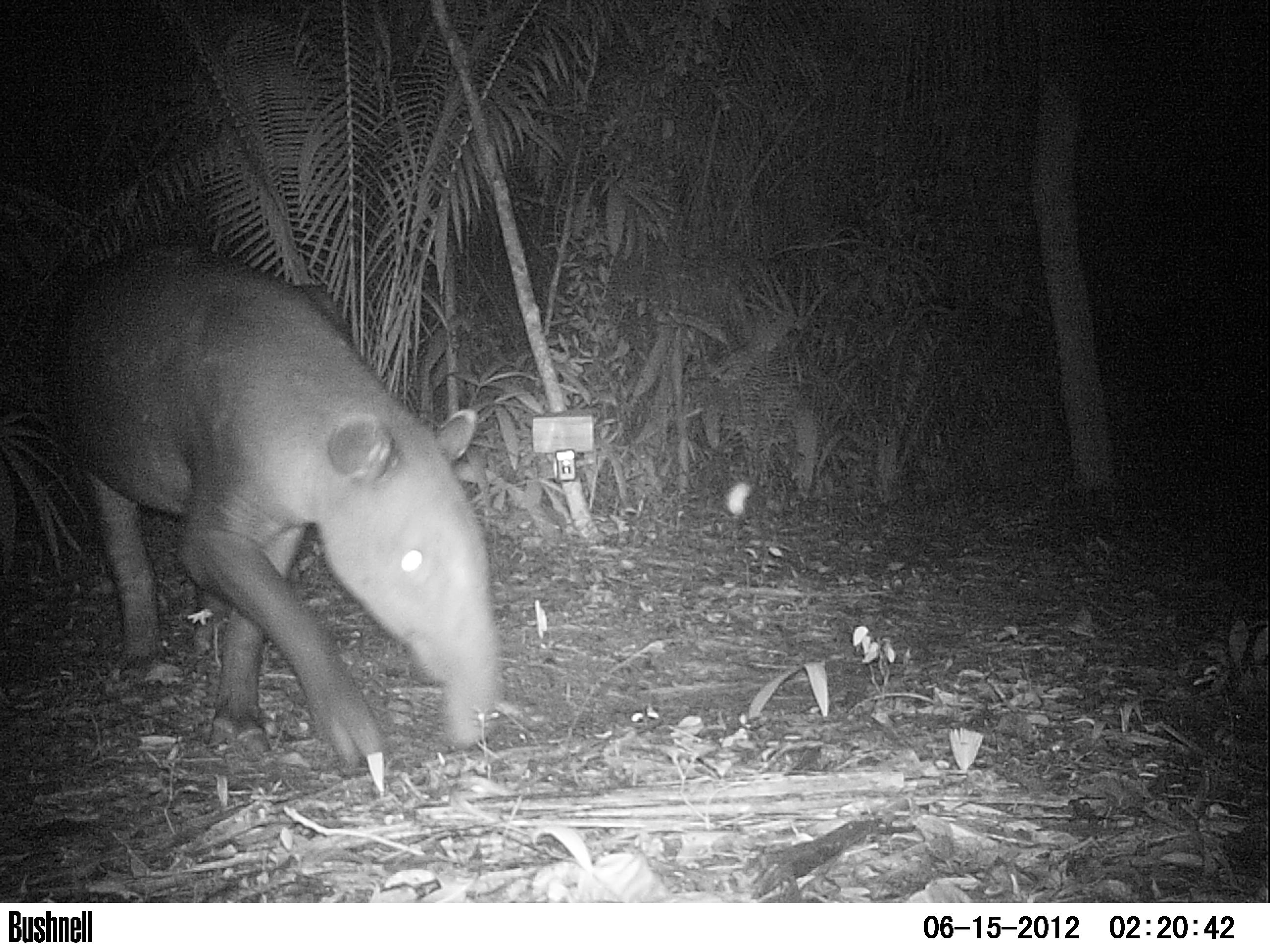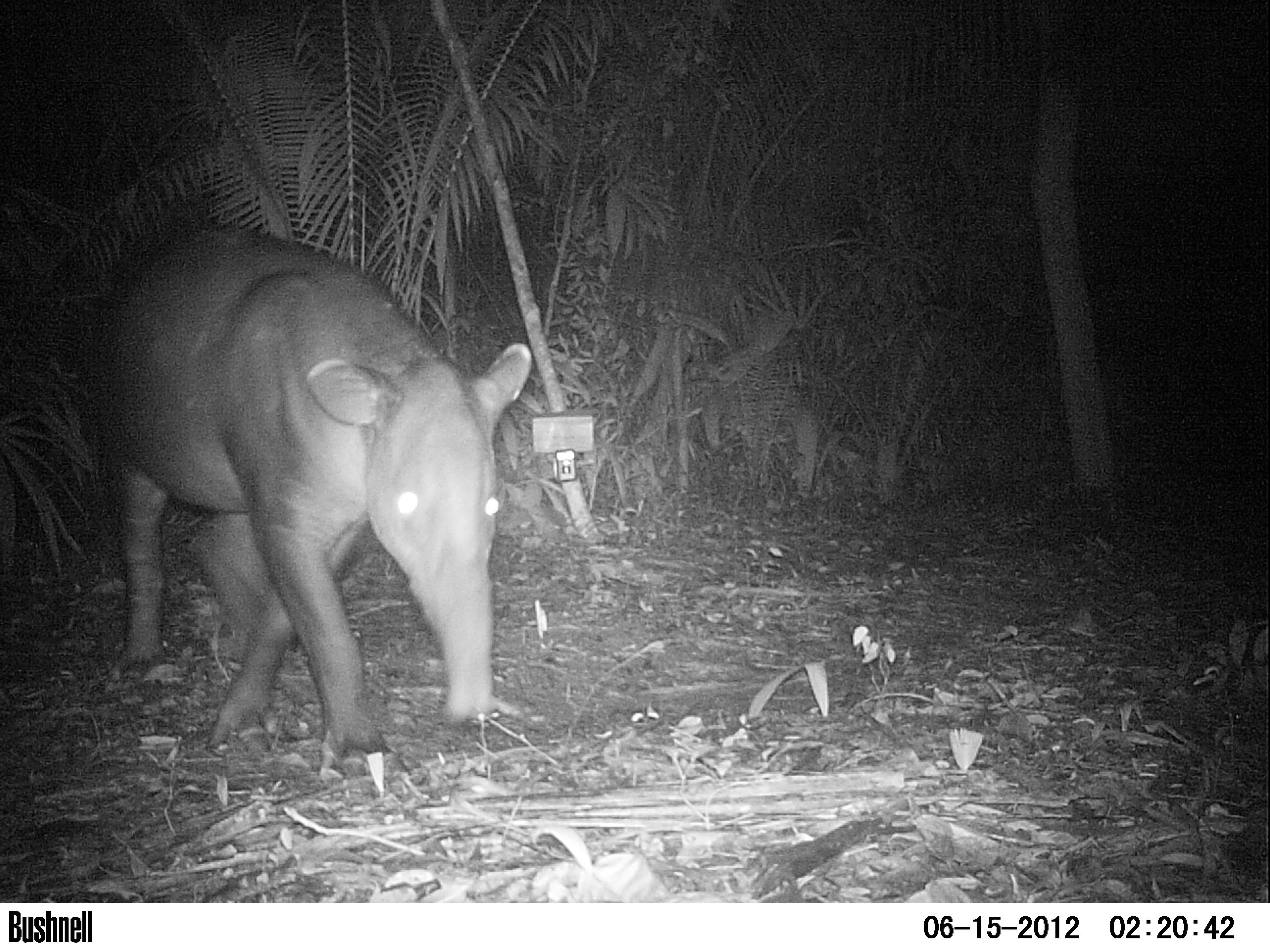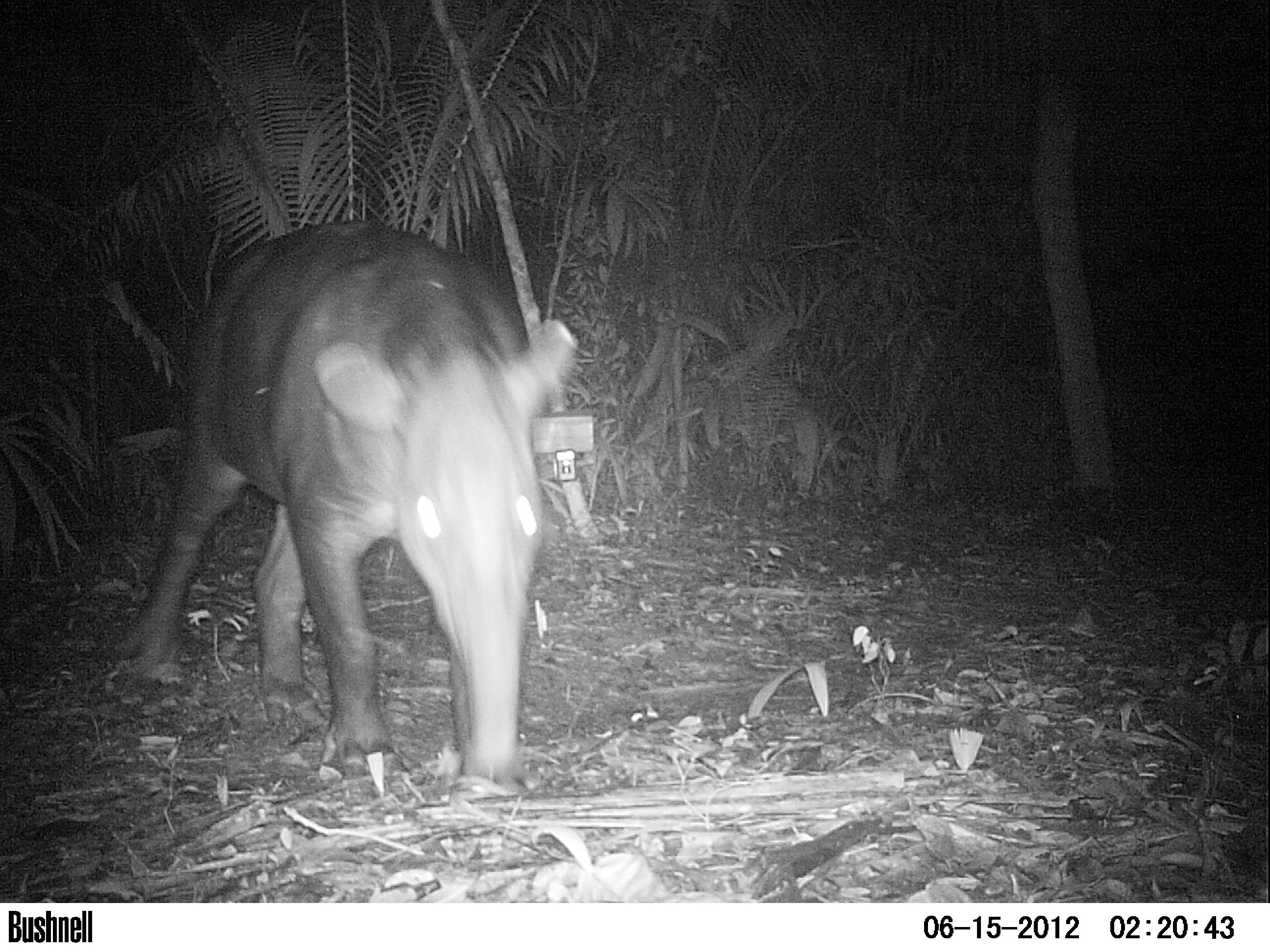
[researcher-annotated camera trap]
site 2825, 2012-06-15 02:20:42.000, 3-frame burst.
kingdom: Animalia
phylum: Chordata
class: Mammalia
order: Perissodactyla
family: Tapiridae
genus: Tapirus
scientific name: Tapirus bairdii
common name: baird's tapir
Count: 1.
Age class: adult.